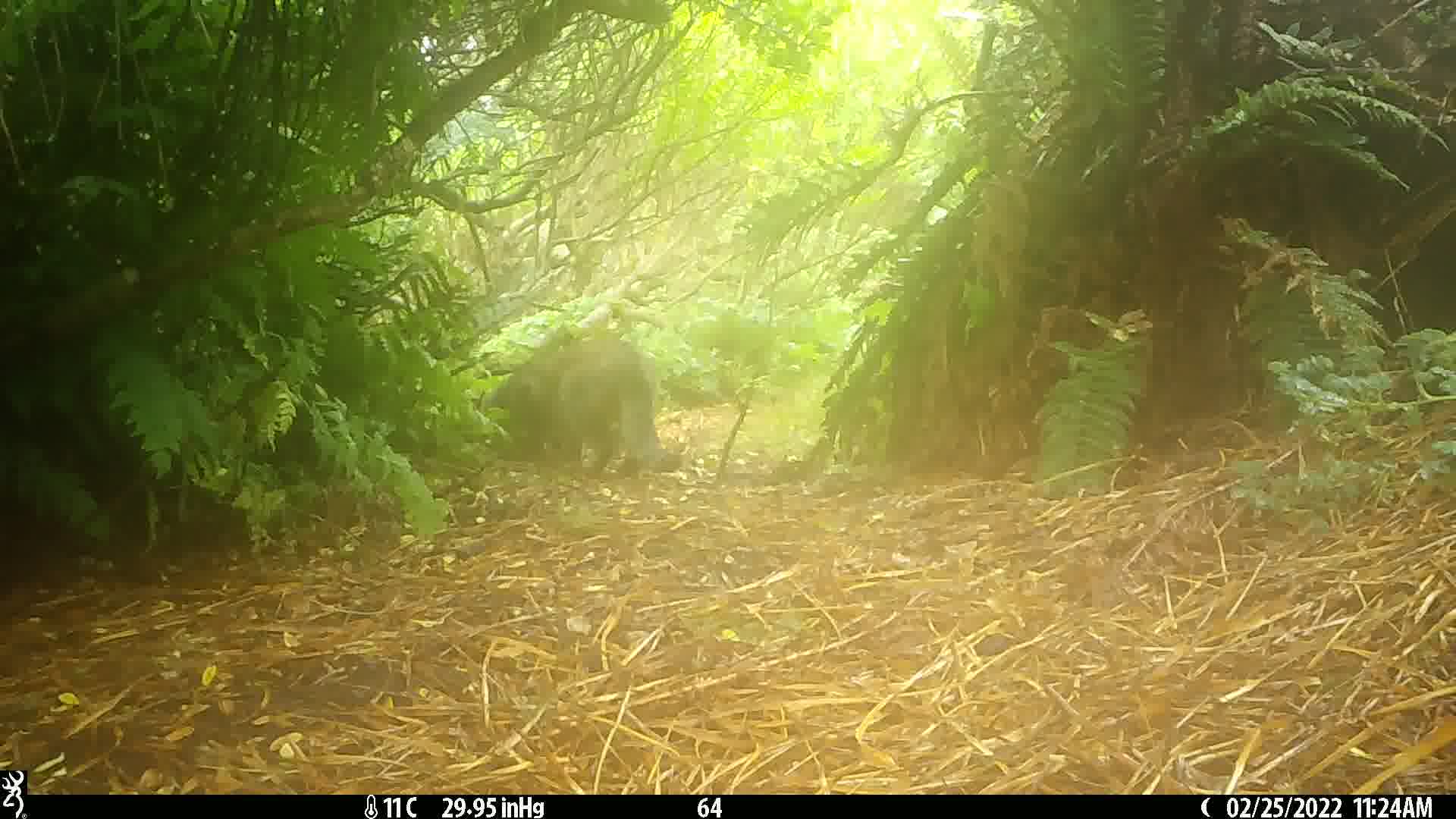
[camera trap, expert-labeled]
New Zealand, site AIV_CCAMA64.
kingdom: Animalia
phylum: Chordata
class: Mammalia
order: Carnivora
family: Felidae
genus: Felis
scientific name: Felis catus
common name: domestic cat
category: cat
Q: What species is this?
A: Cat (domestic cat) (Felis catus).